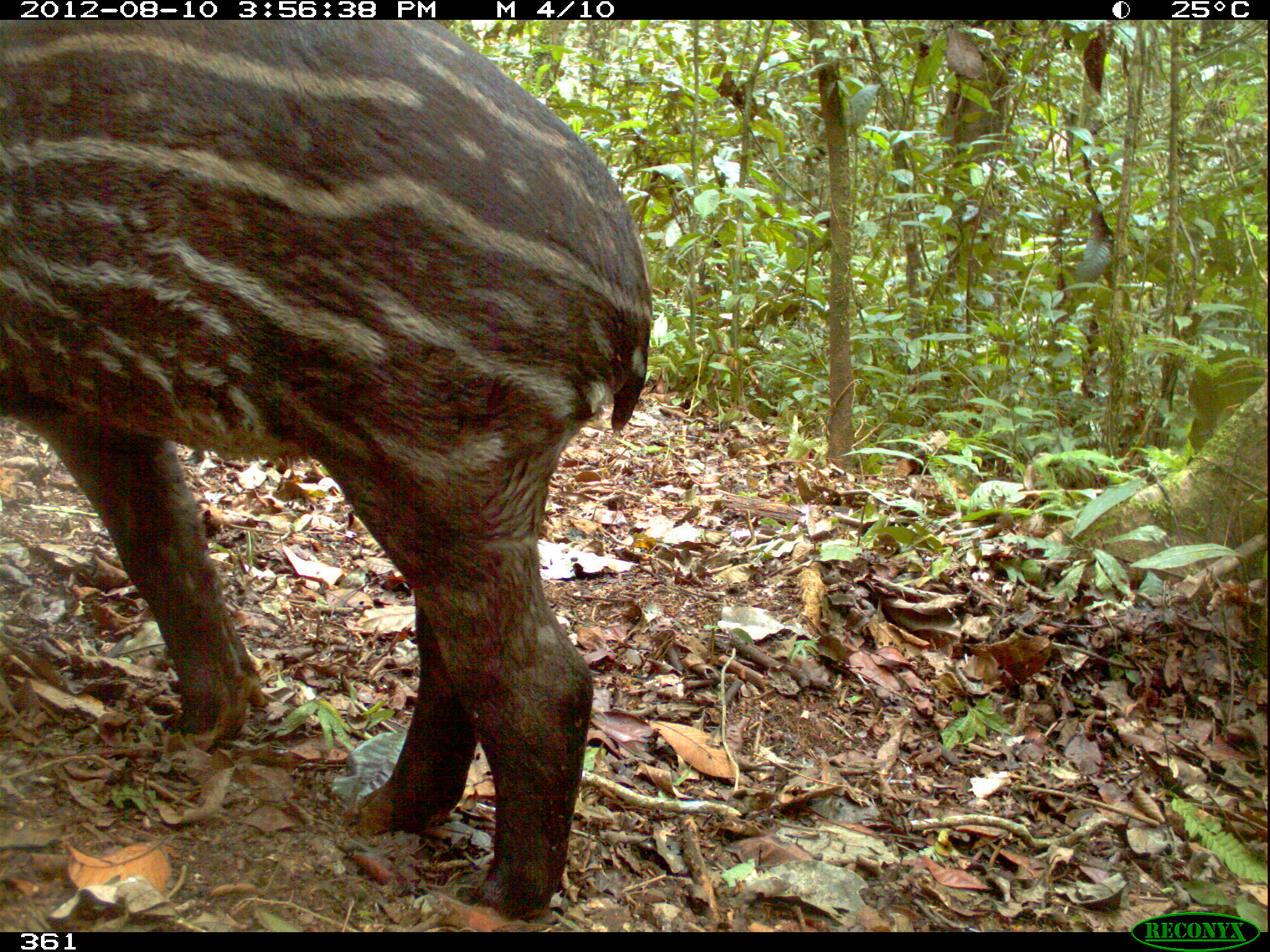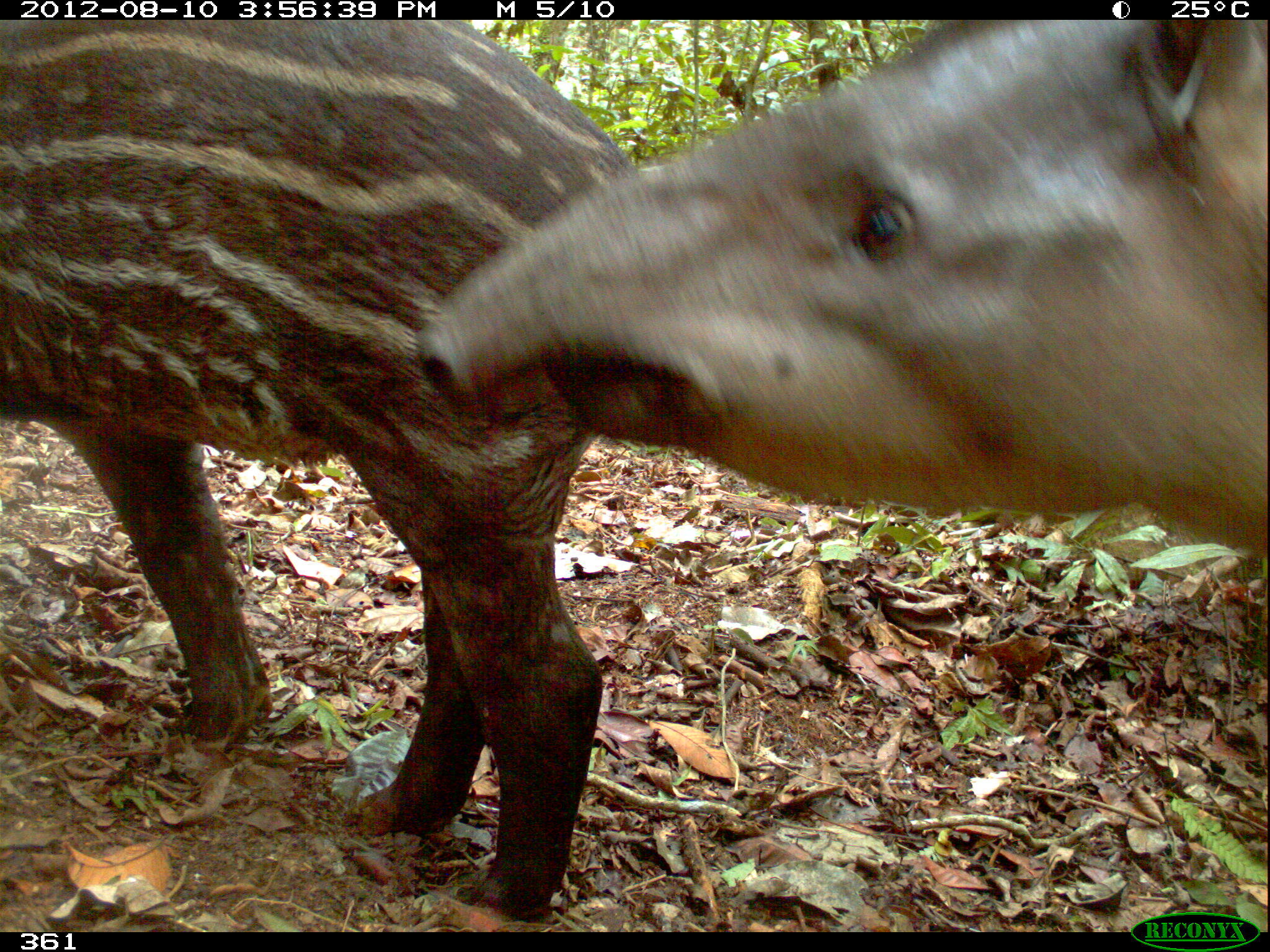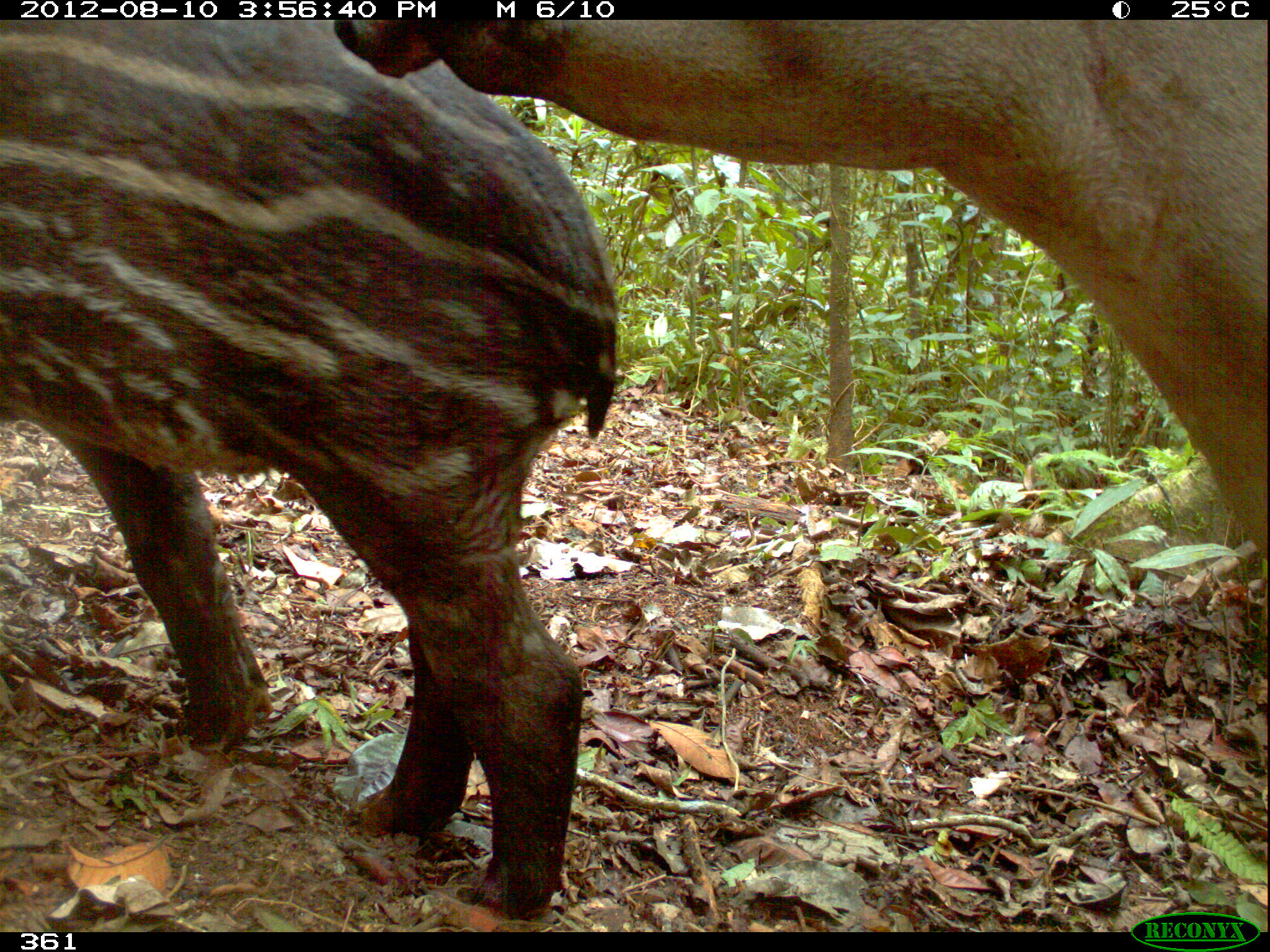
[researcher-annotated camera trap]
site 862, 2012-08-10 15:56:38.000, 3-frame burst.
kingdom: Animalia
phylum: Chordata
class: Mammalia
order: Perissodactyla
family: Tapiridae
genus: Tapirus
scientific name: Tapirus terrestris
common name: south american tapir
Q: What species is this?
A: Tapirus terrestris (south american tapir).